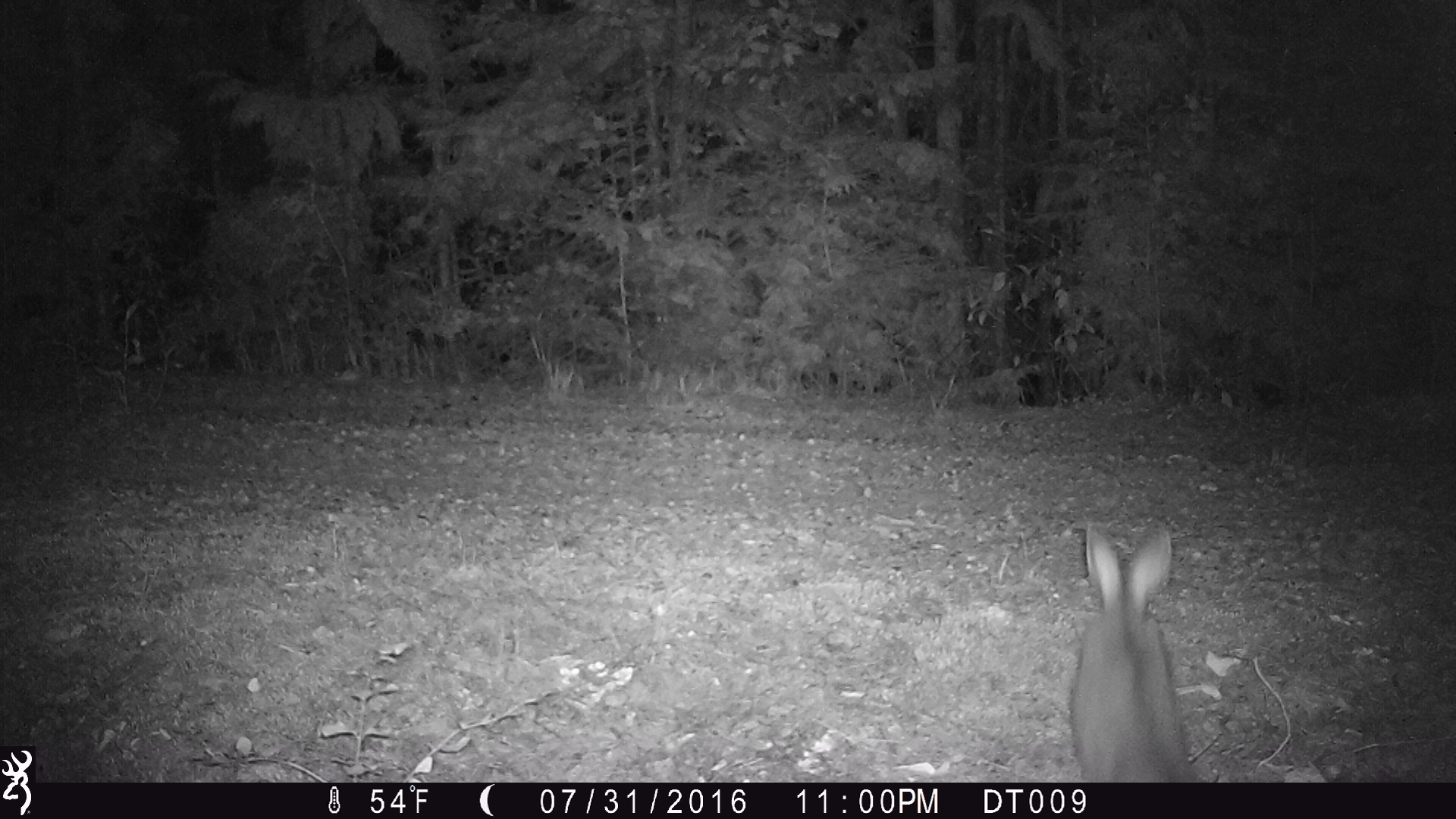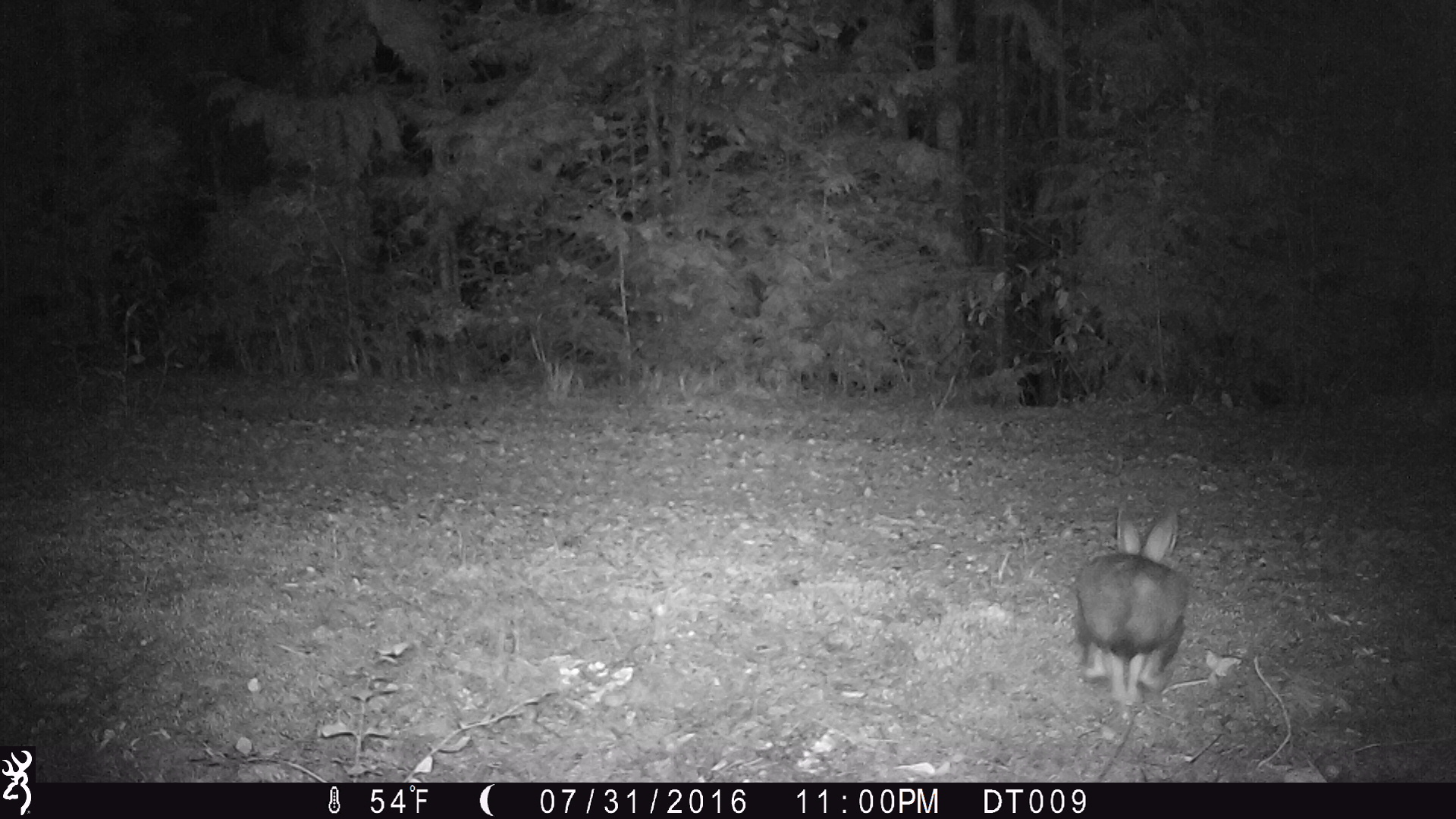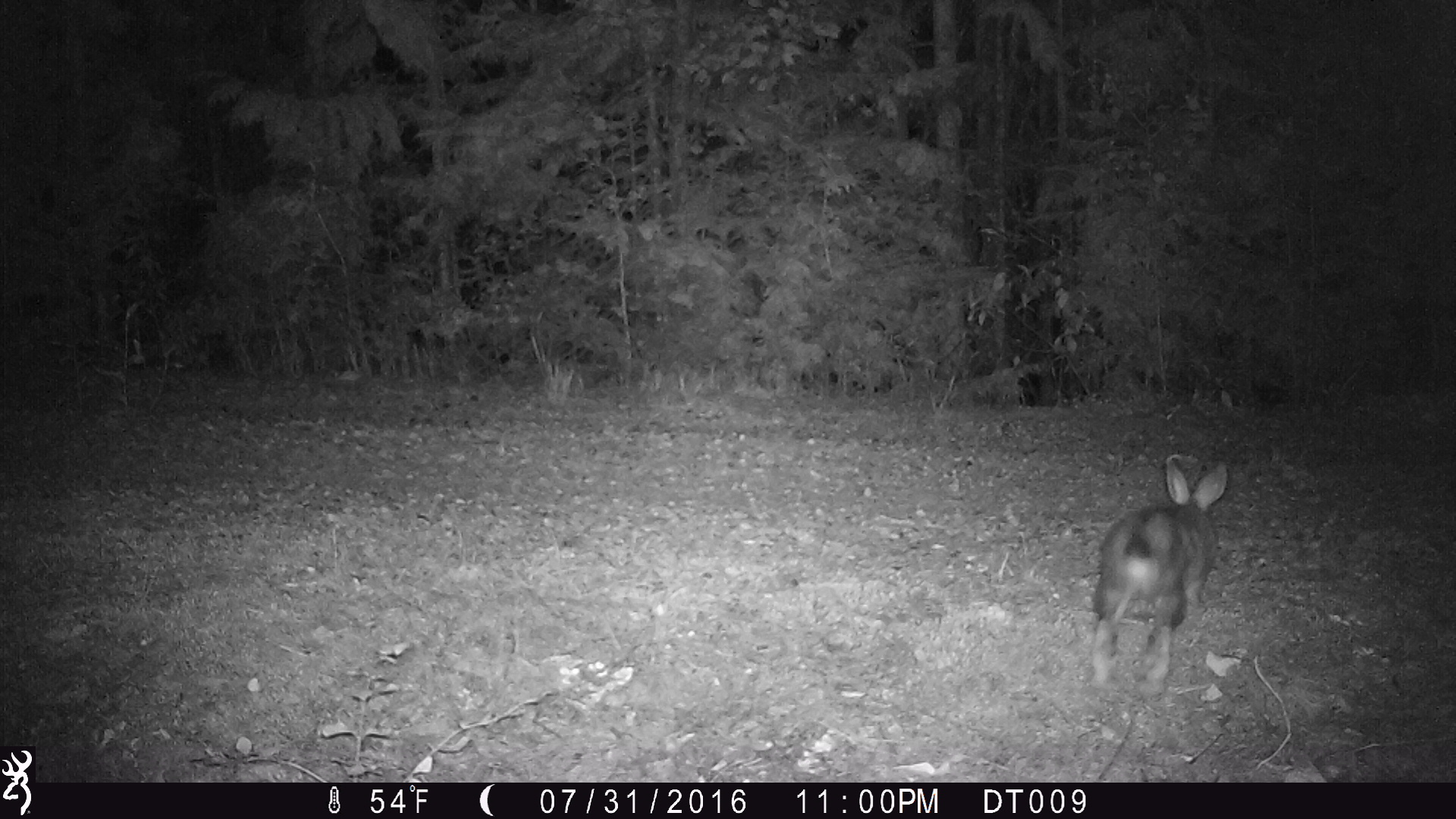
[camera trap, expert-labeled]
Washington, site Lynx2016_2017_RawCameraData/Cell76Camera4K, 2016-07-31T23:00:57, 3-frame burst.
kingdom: Animalia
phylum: Chordata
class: Mammalia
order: Lagomorpha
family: Leporidae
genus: Lepus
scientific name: Lepus americanus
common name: snowshoe hare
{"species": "Lepus americanus (snowshoe hare)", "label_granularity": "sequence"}